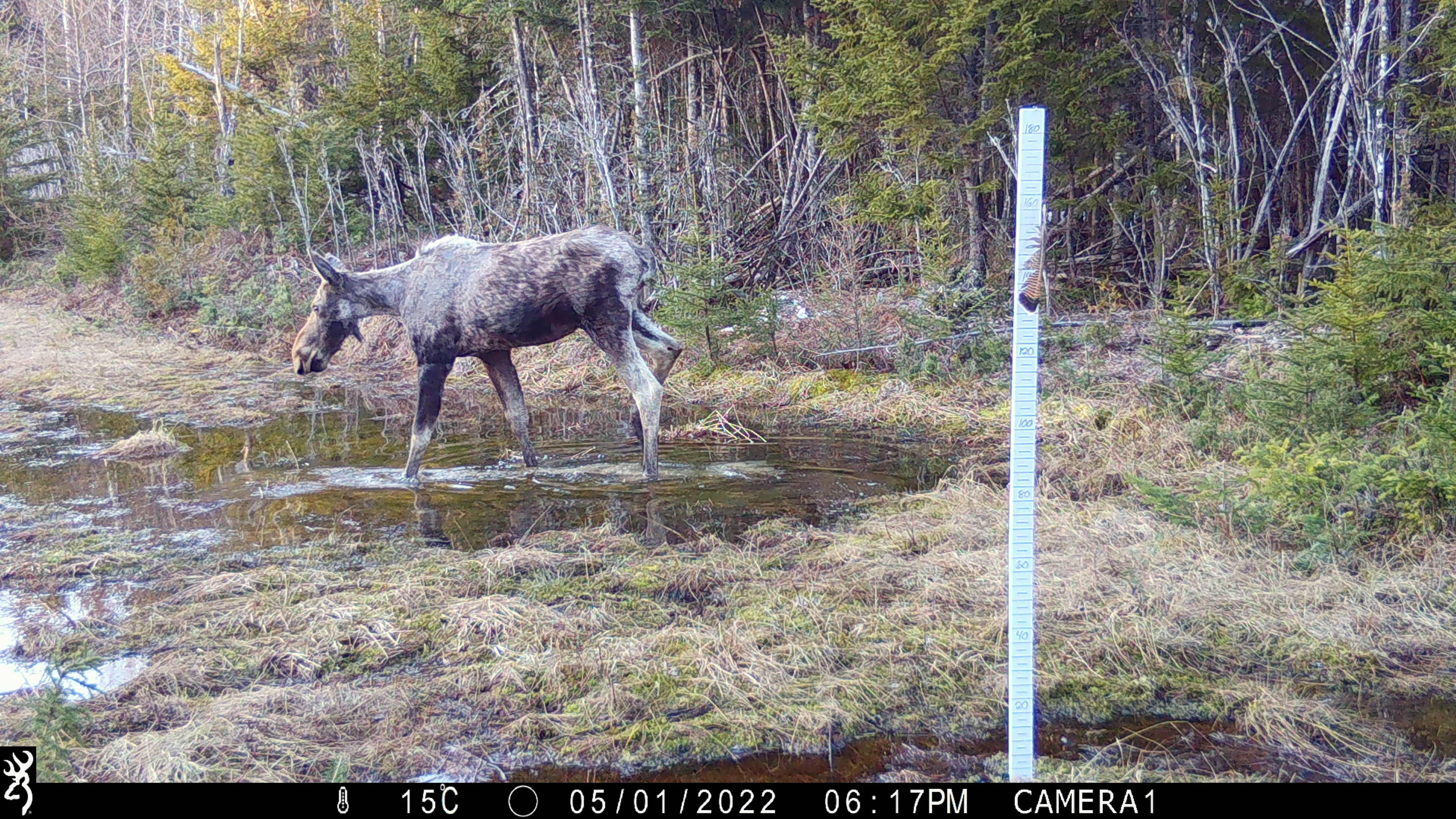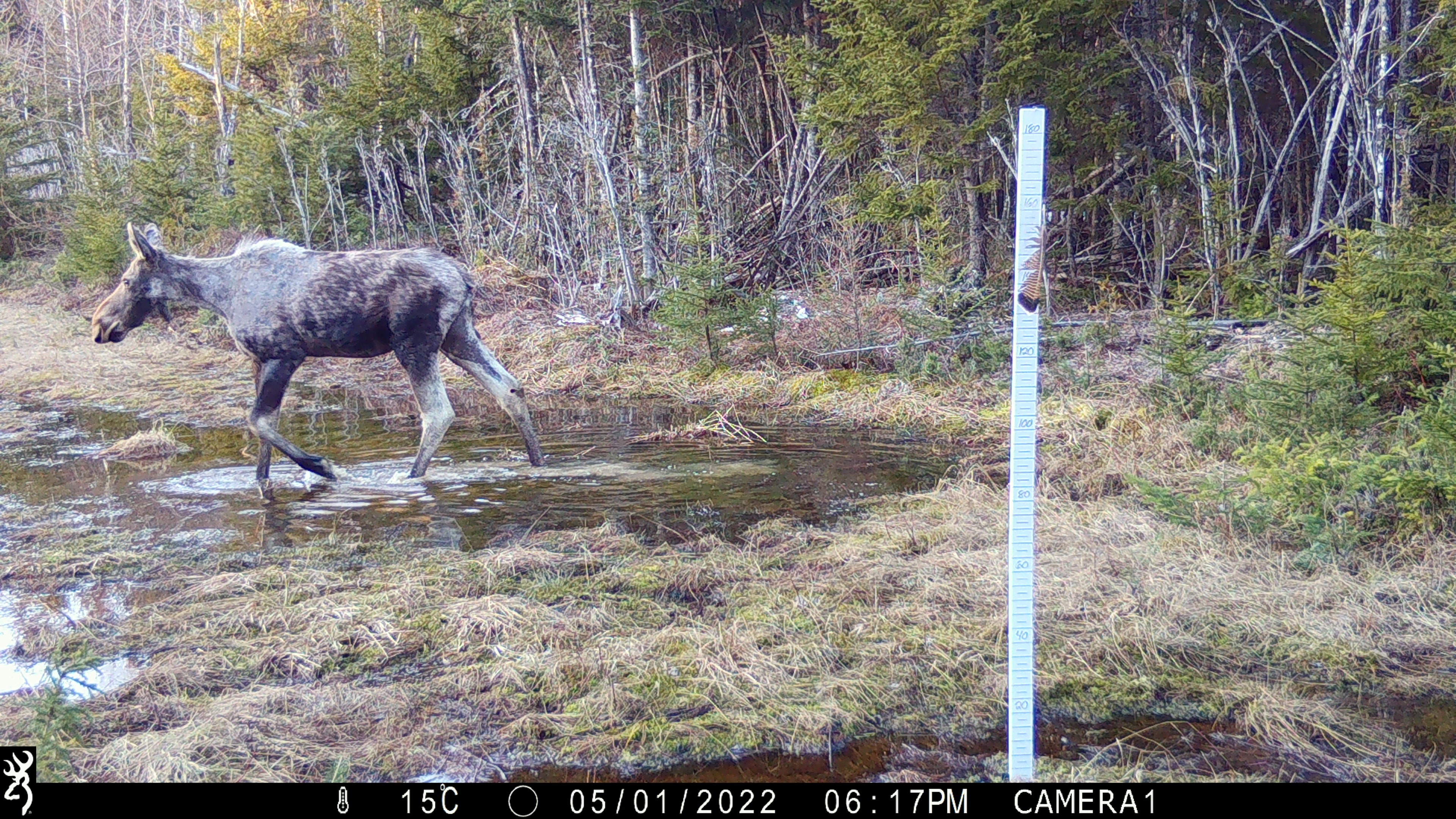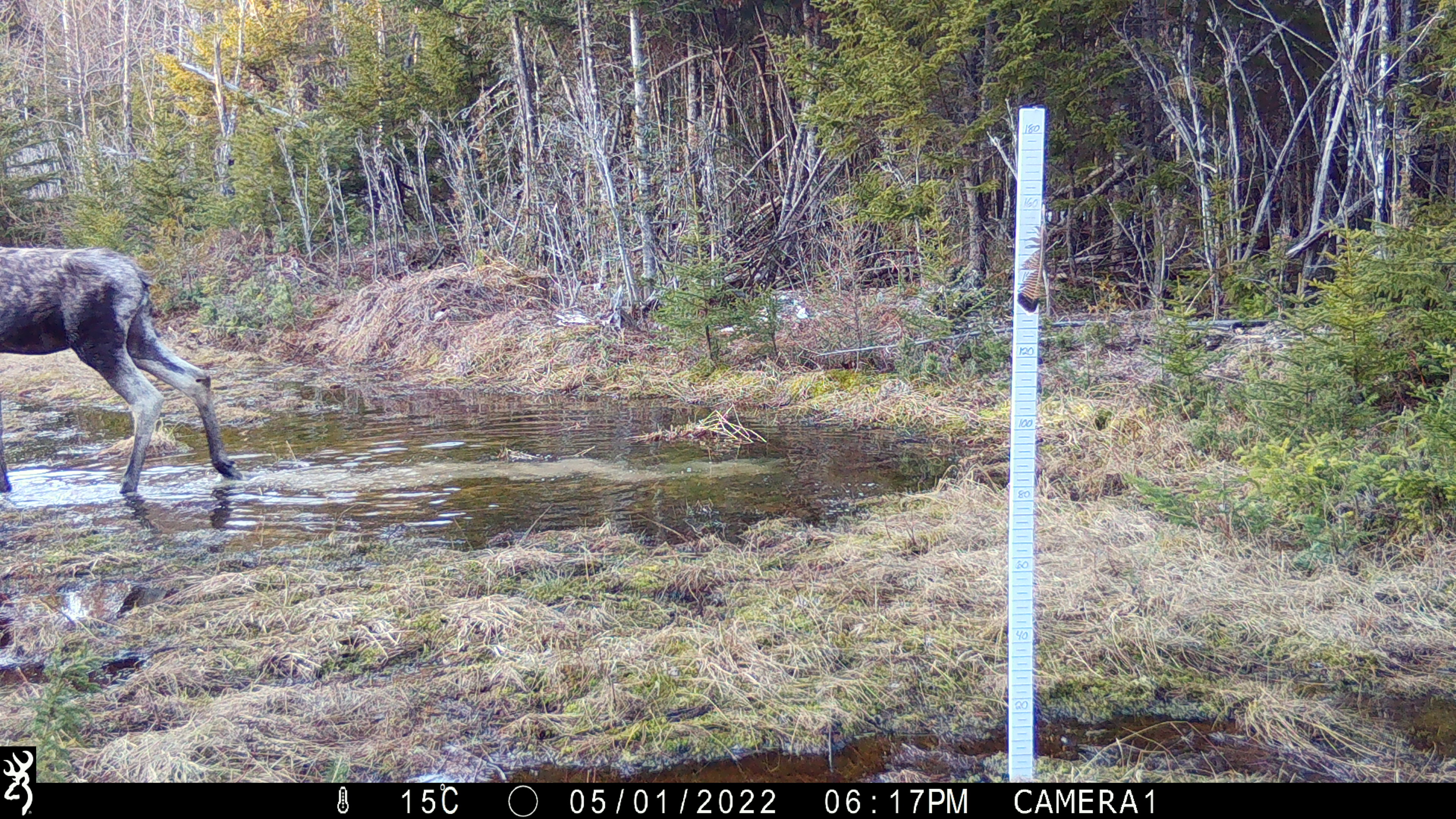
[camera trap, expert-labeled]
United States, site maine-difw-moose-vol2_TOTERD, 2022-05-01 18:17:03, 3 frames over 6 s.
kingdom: Animalia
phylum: Chordata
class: Mammalia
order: Artiodactyla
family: Cervidae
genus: Alces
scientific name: Alces alces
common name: moose